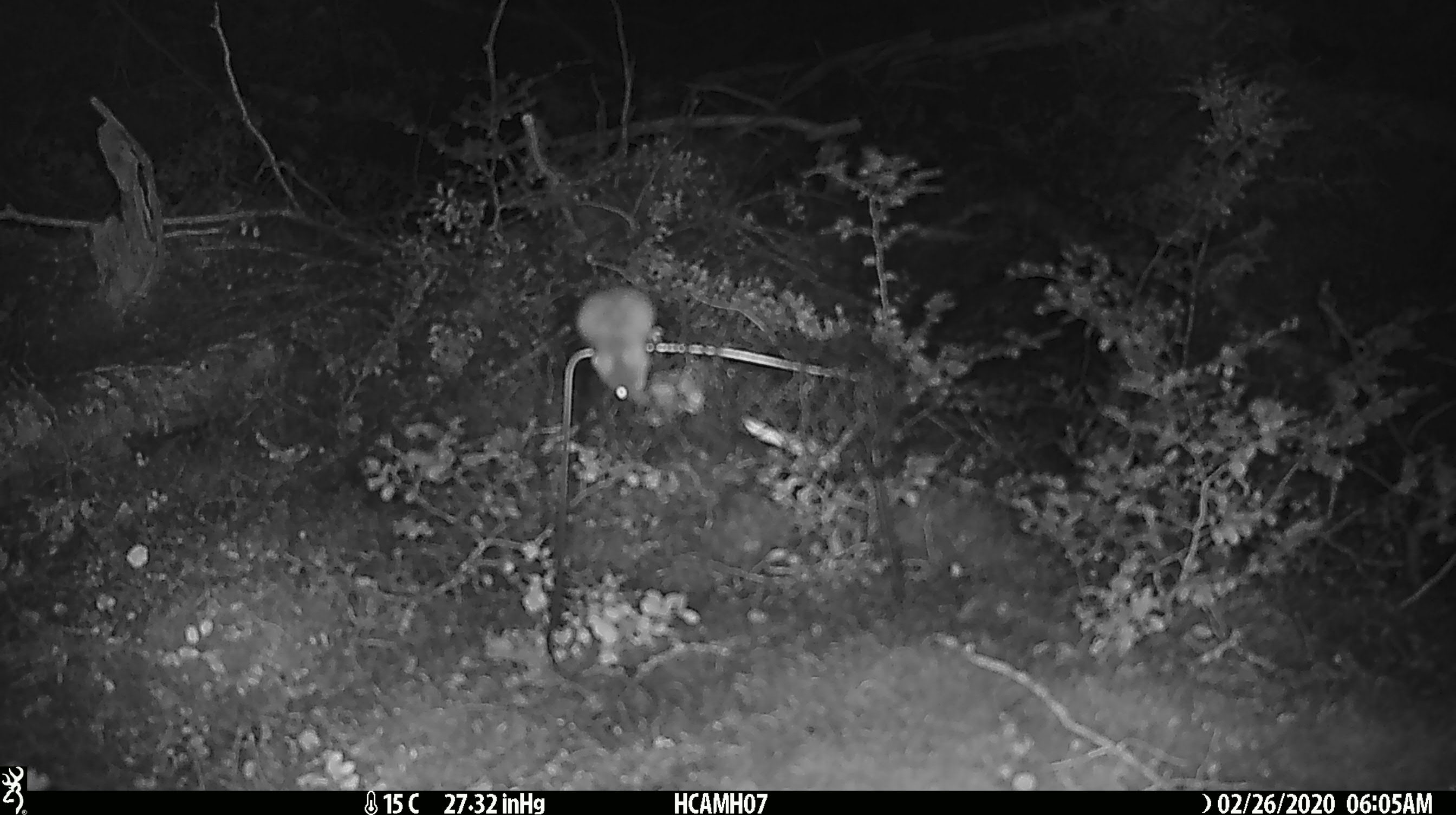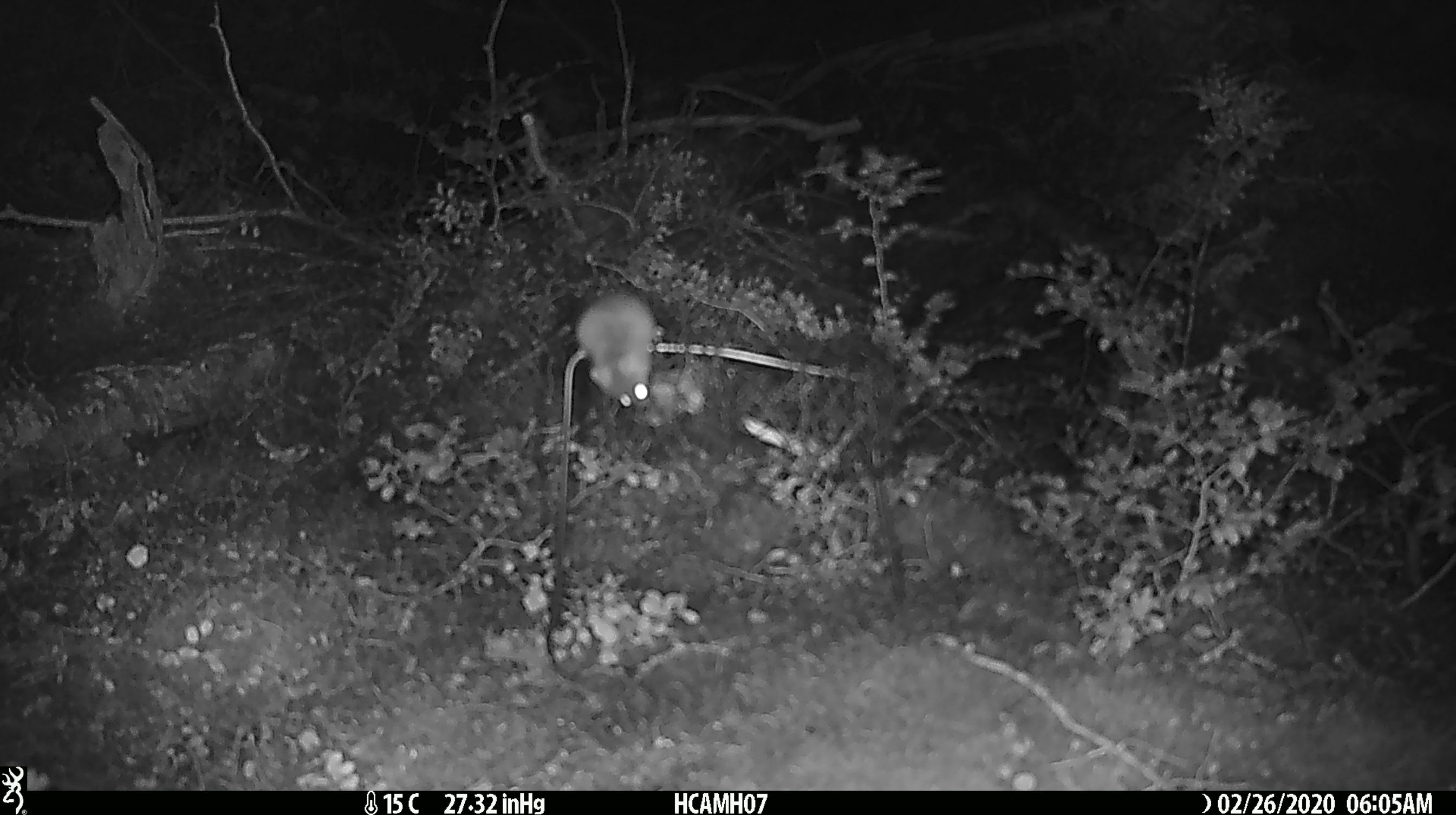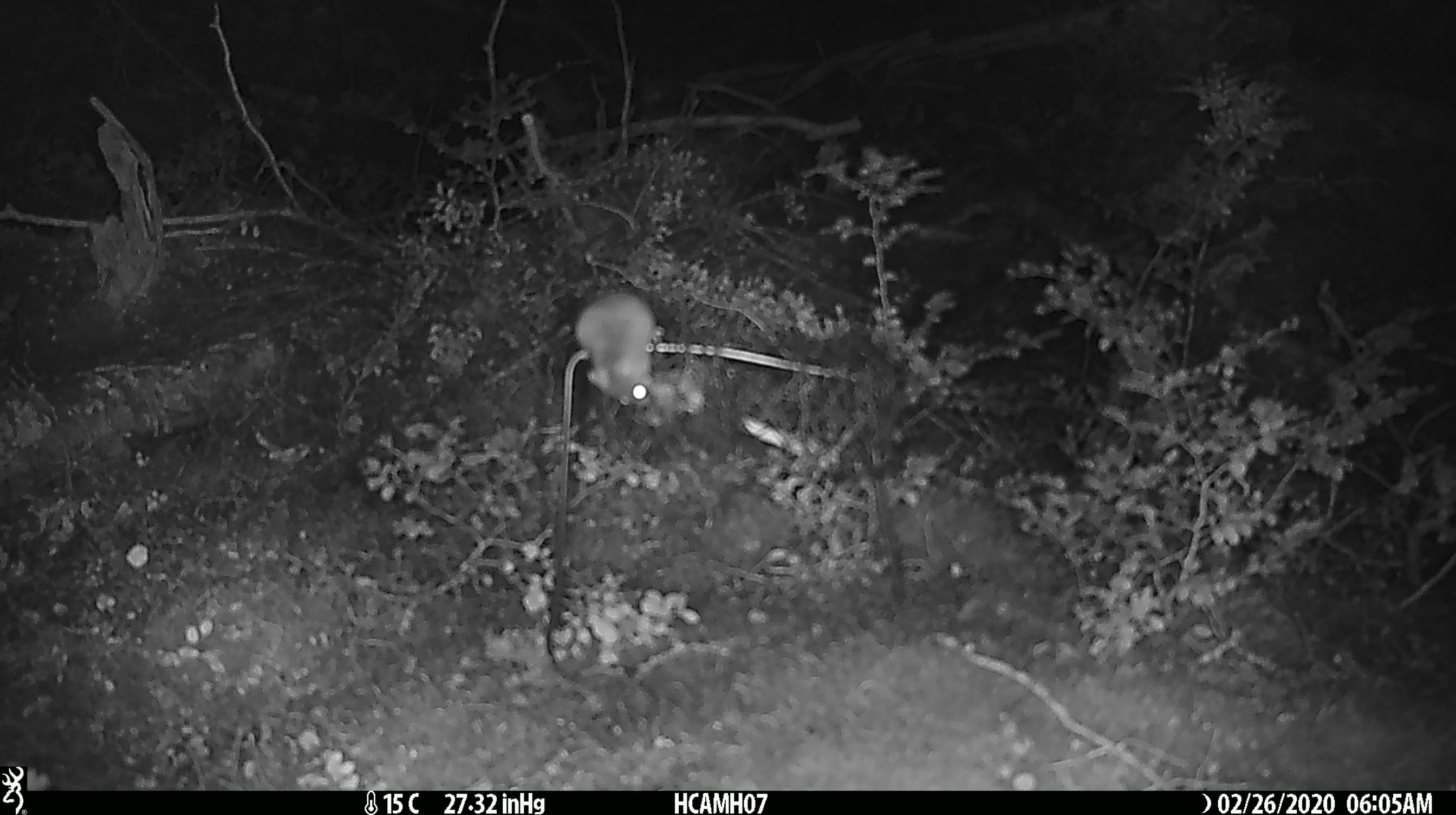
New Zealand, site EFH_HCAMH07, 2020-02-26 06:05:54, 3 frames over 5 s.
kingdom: Animalia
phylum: Chordata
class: Mammalia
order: Rodentia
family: Muridae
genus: Mus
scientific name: Mus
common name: mouse